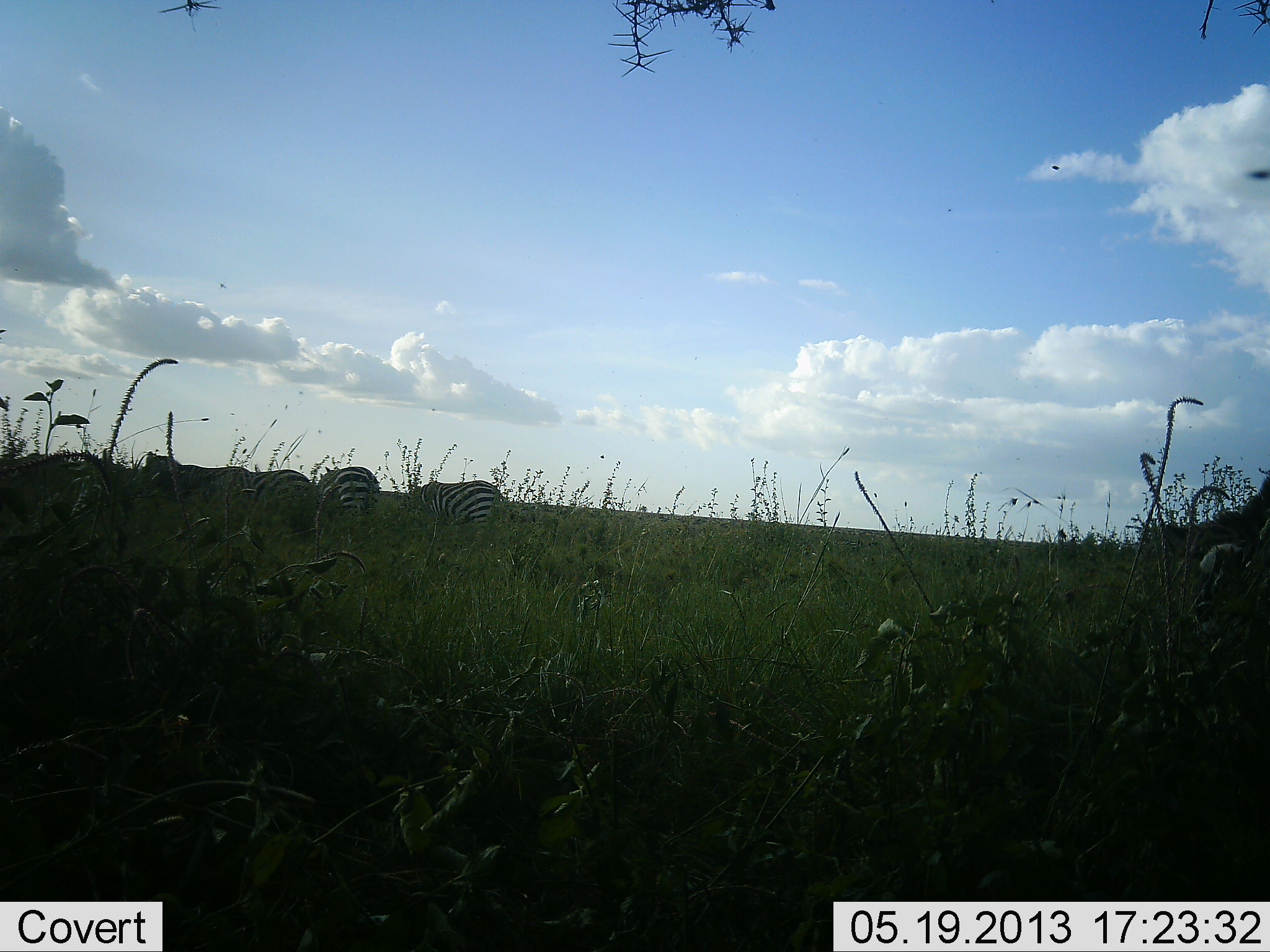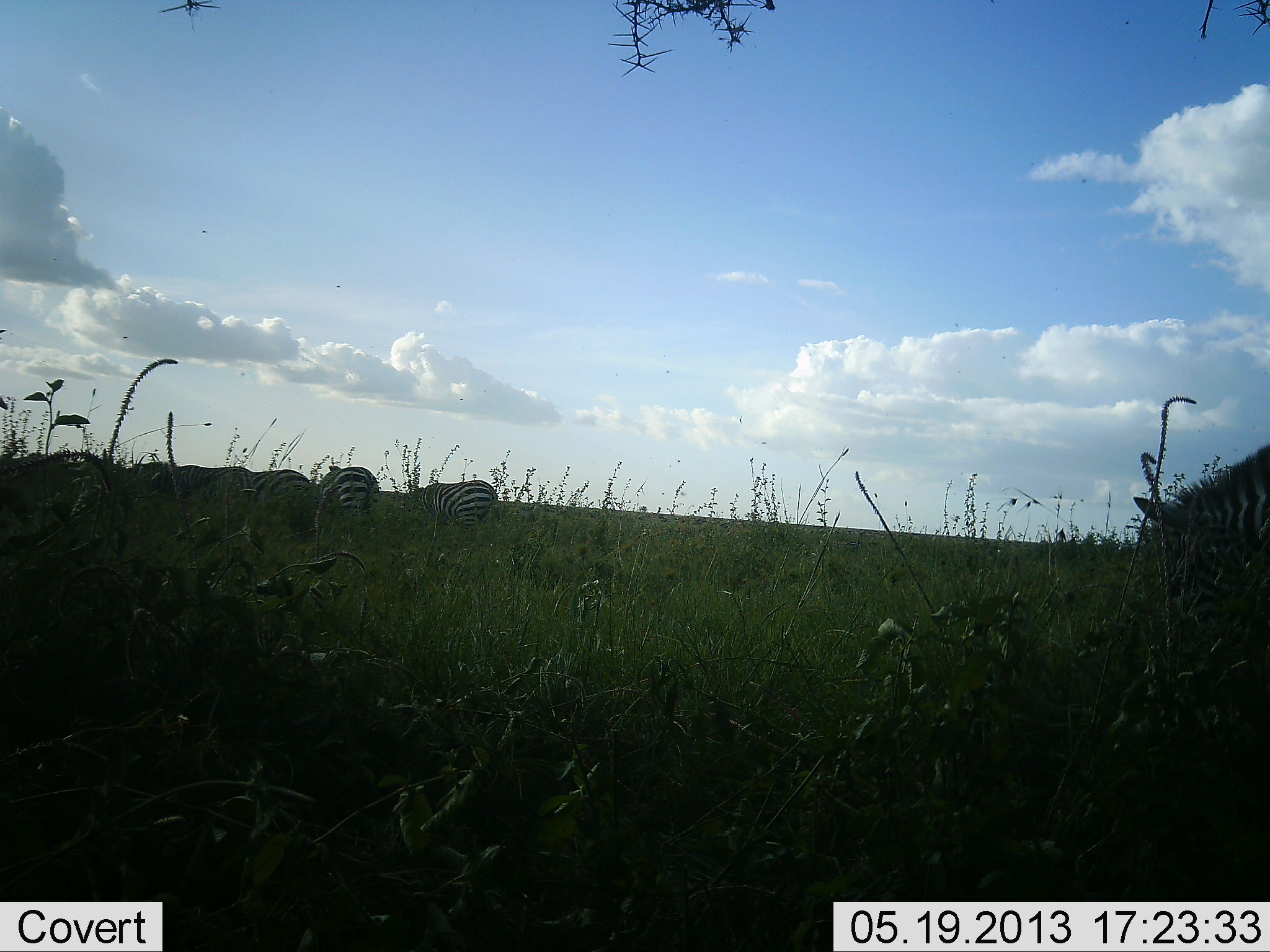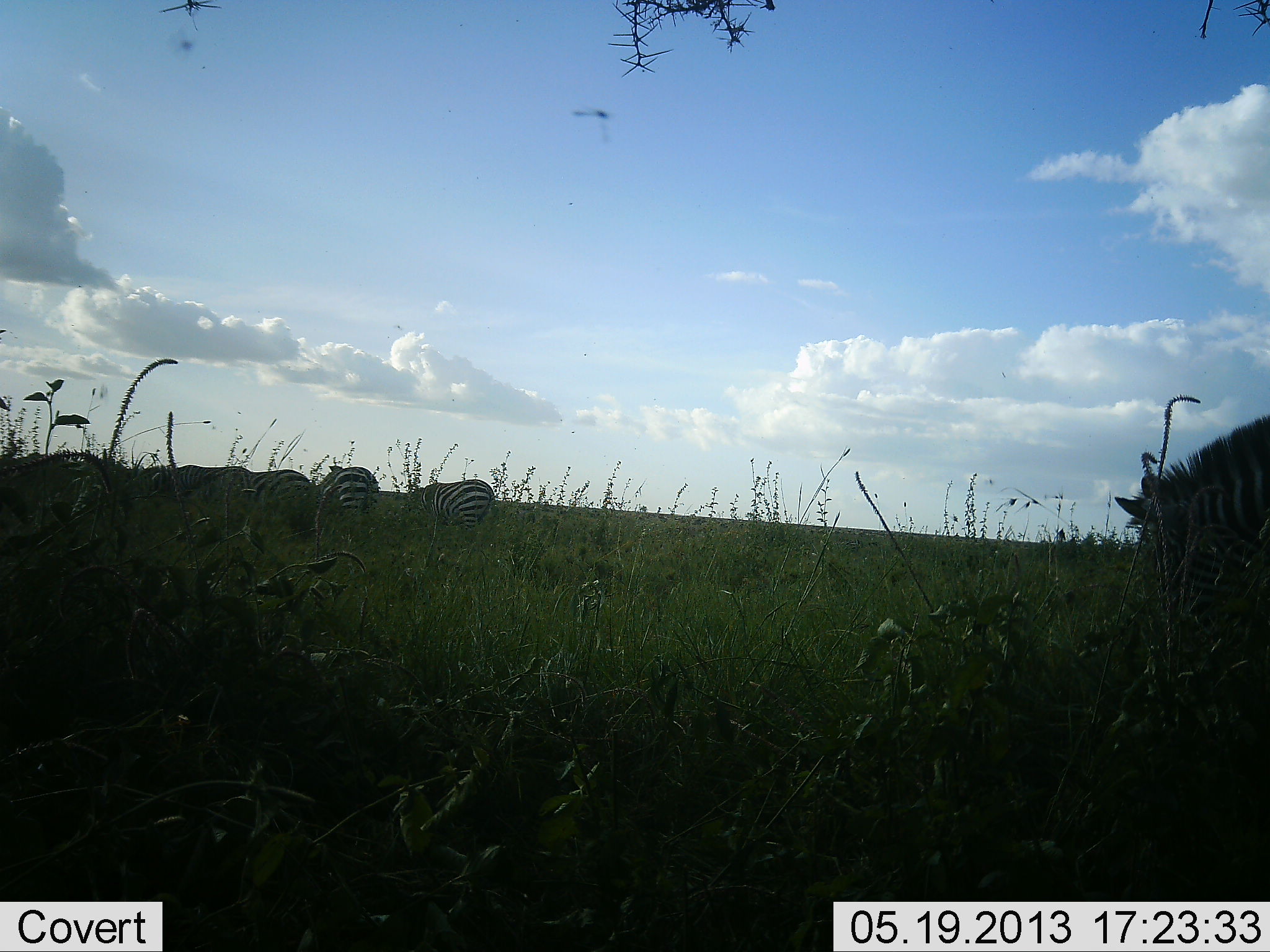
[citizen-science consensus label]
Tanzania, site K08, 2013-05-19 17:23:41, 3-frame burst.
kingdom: Animalia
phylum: Chordata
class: Mammalia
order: Perissodactyla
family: Equidae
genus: Equus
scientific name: Equus quagga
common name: plains zebra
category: zebra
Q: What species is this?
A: Zebra (plains zebra) (Equus quagga).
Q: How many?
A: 5.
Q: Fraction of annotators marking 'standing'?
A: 9%.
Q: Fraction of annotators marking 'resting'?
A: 0%.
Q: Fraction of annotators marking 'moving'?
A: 9%.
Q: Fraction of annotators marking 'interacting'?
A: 0%.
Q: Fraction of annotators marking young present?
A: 0%.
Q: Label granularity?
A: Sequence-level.